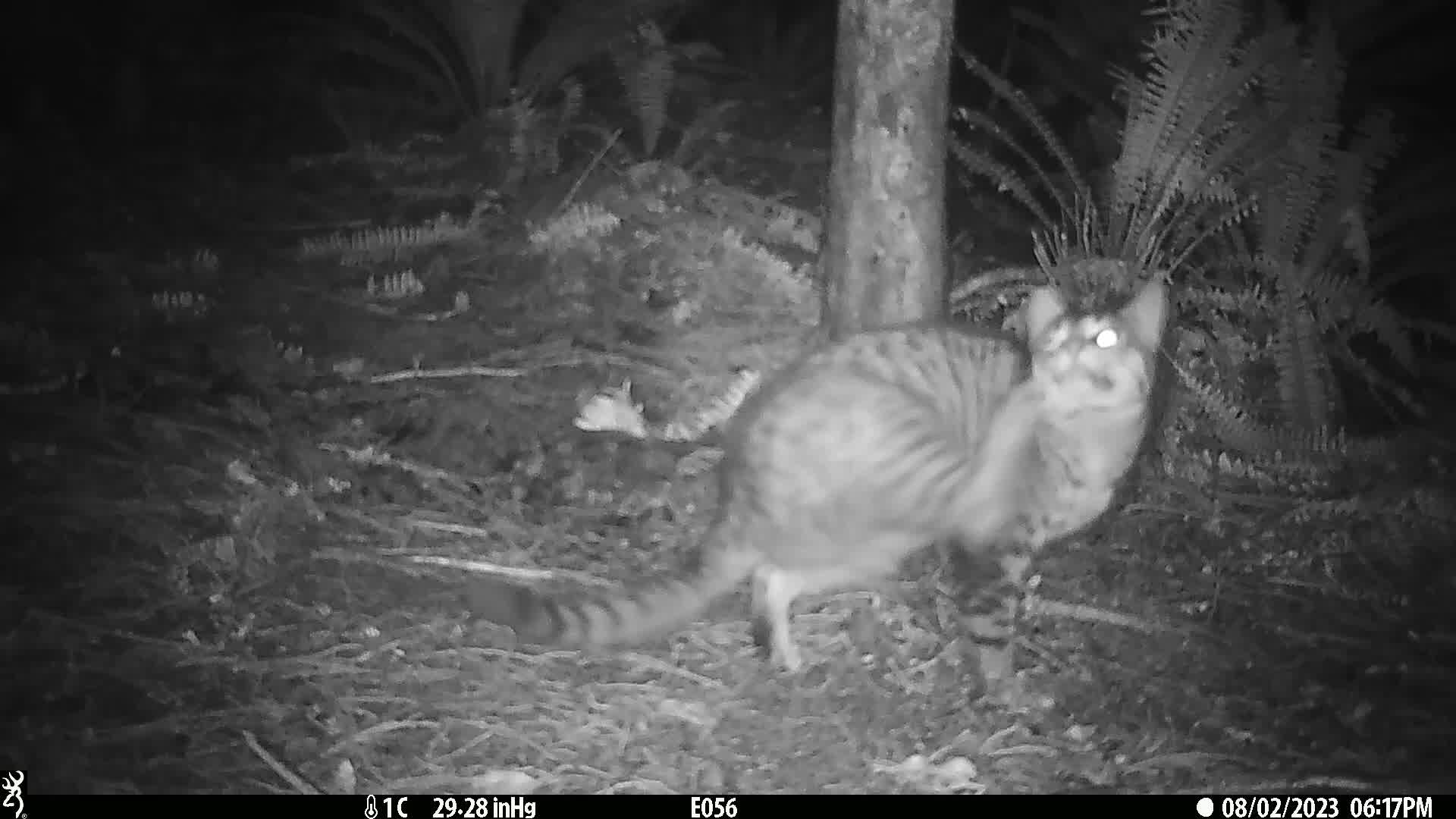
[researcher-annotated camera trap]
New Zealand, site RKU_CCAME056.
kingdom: Animalia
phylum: Chordata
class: Mammalia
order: Carnivora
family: Felidae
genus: Felis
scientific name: Felis catus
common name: domestic cat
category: cat